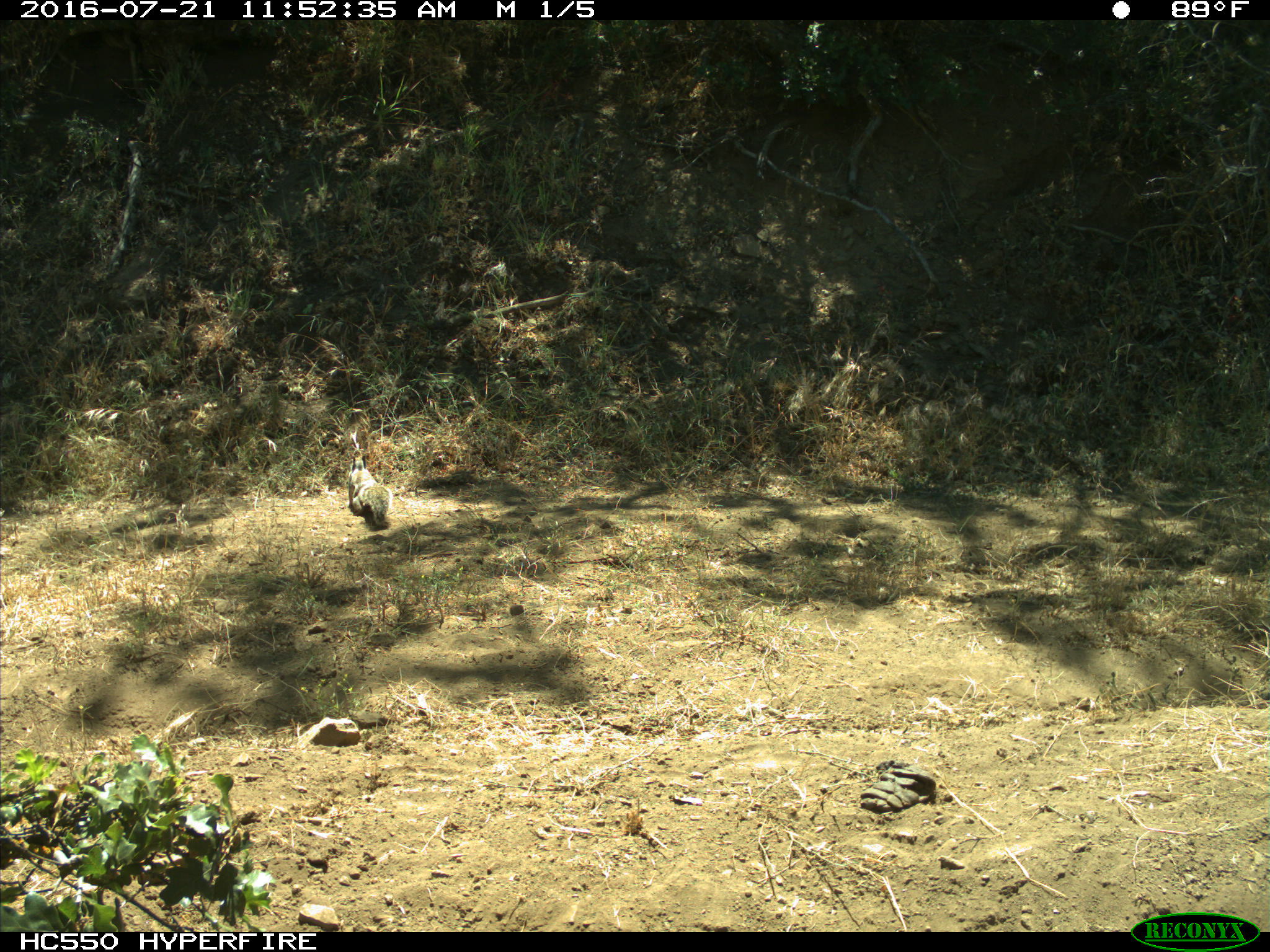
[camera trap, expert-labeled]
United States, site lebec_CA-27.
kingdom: Animalia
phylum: Chordata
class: Mammalia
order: Rodentia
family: Sciuridae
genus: Otospermophilus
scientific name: Otospermophilus beecheyi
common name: california ground squirrel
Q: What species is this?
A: Otospermophilus beecheyi (california ground squirrel).